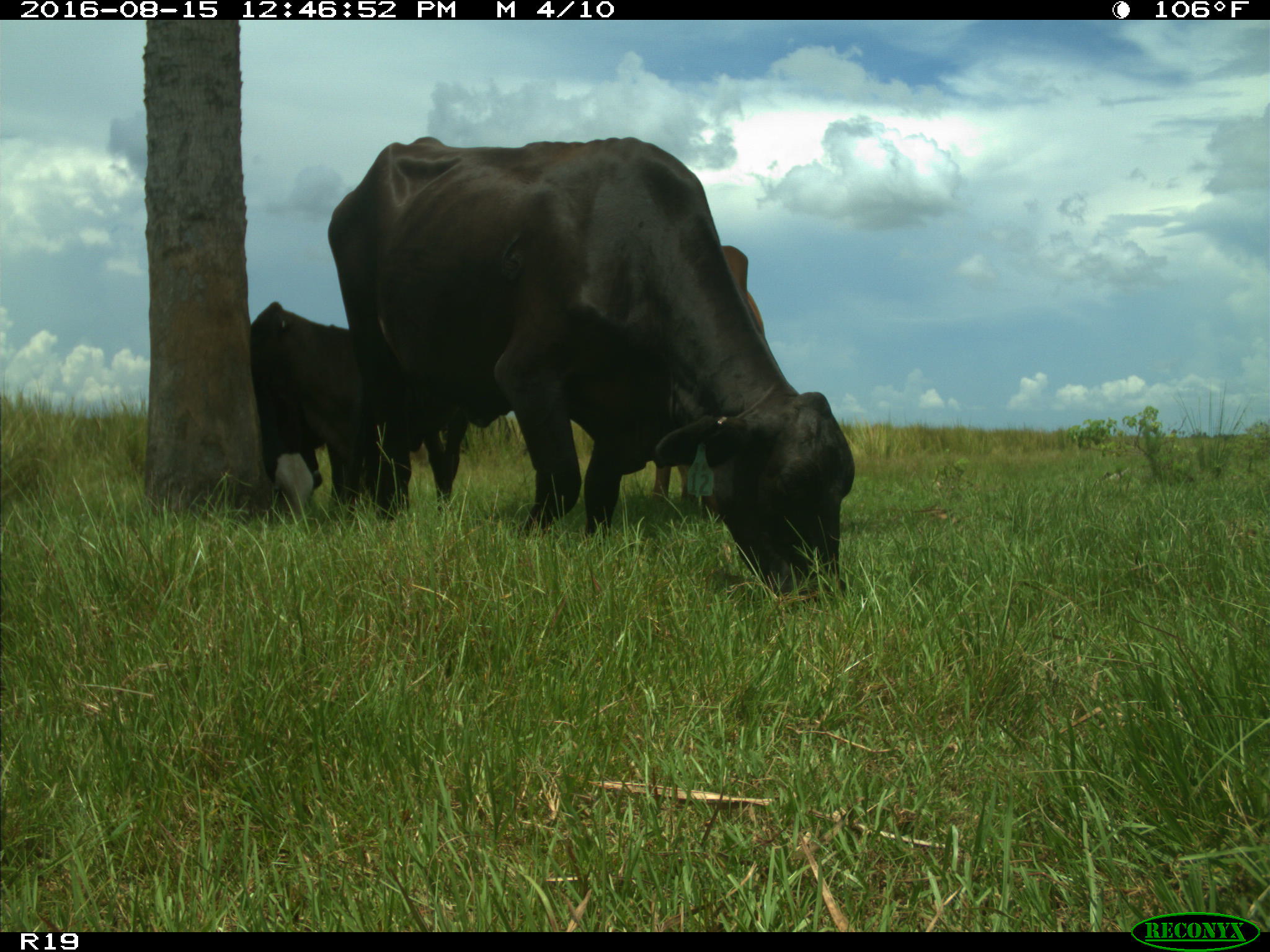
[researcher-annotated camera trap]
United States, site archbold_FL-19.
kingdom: Animalia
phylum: Chordata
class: Mammalia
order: Artiodactyla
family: Bovidae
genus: Bos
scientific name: Bos taurus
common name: domestic cow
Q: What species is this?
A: Bos taurus (domestic cow).